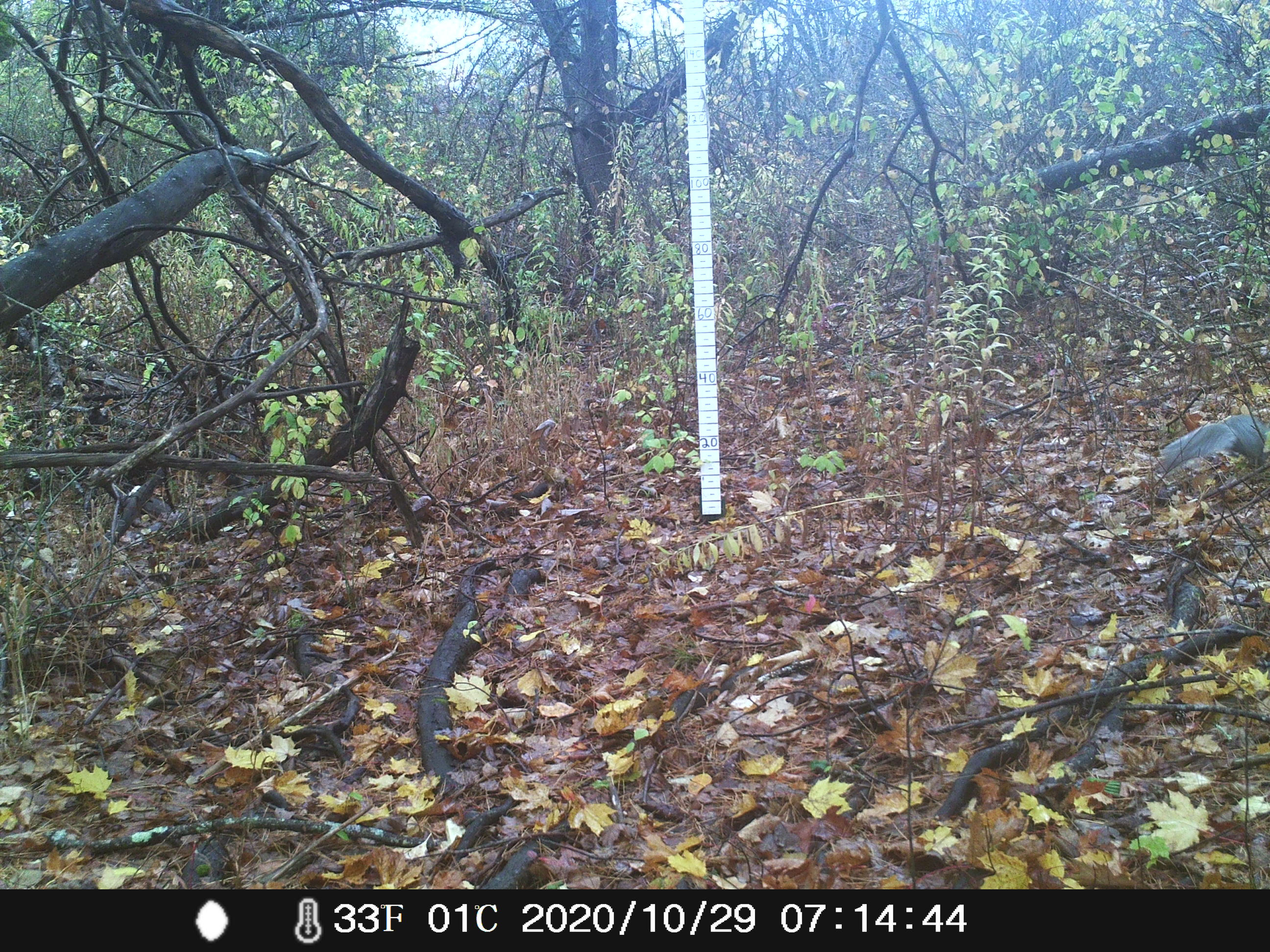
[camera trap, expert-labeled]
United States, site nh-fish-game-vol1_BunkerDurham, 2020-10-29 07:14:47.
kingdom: Animalia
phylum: Chordata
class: Mammalia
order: Rodentia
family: Sciuridae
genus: Sciurus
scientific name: Sciurus carolinensis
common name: gray squirrel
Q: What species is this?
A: Gray squirrel (Sciurus carolinensis).